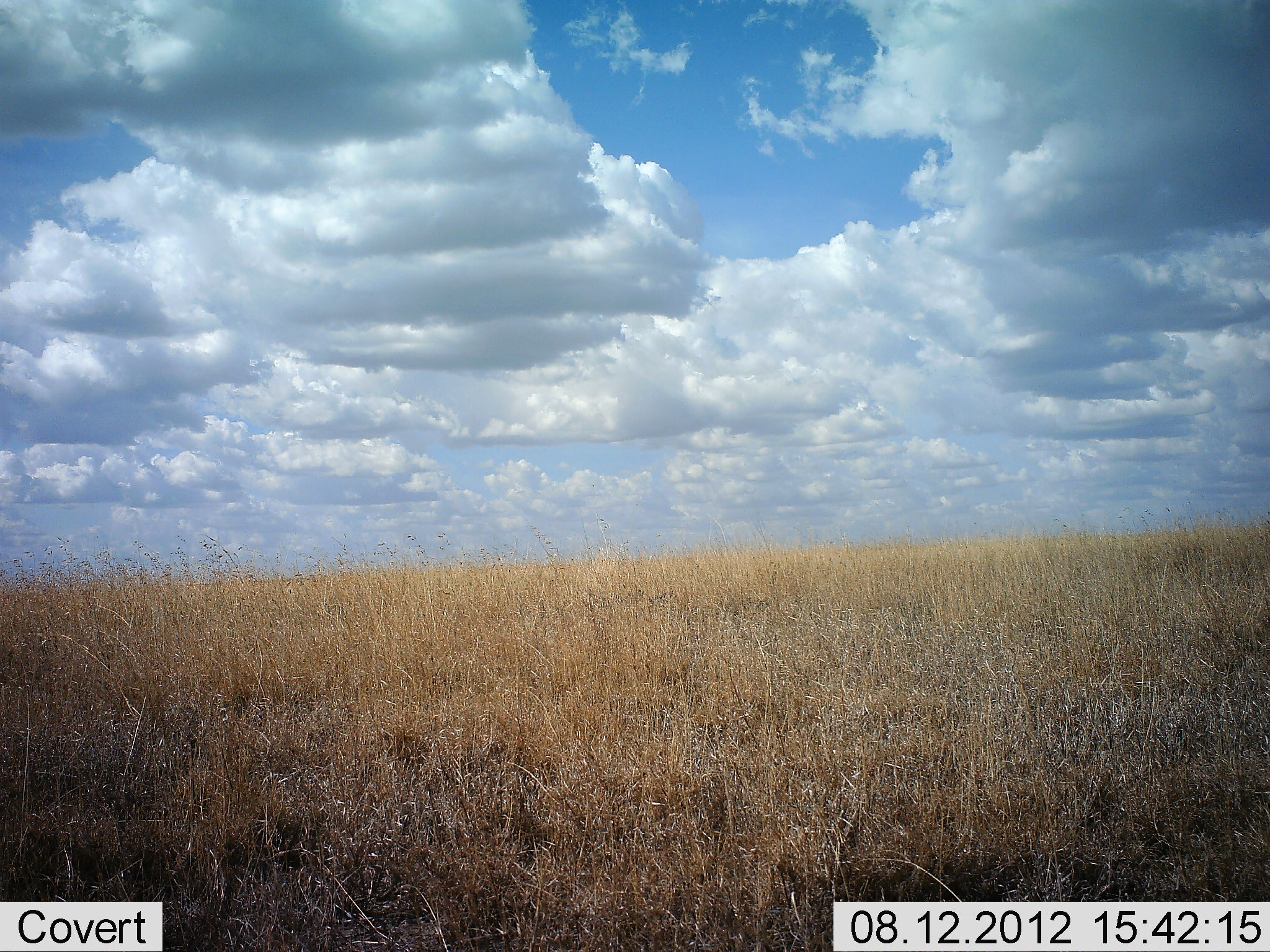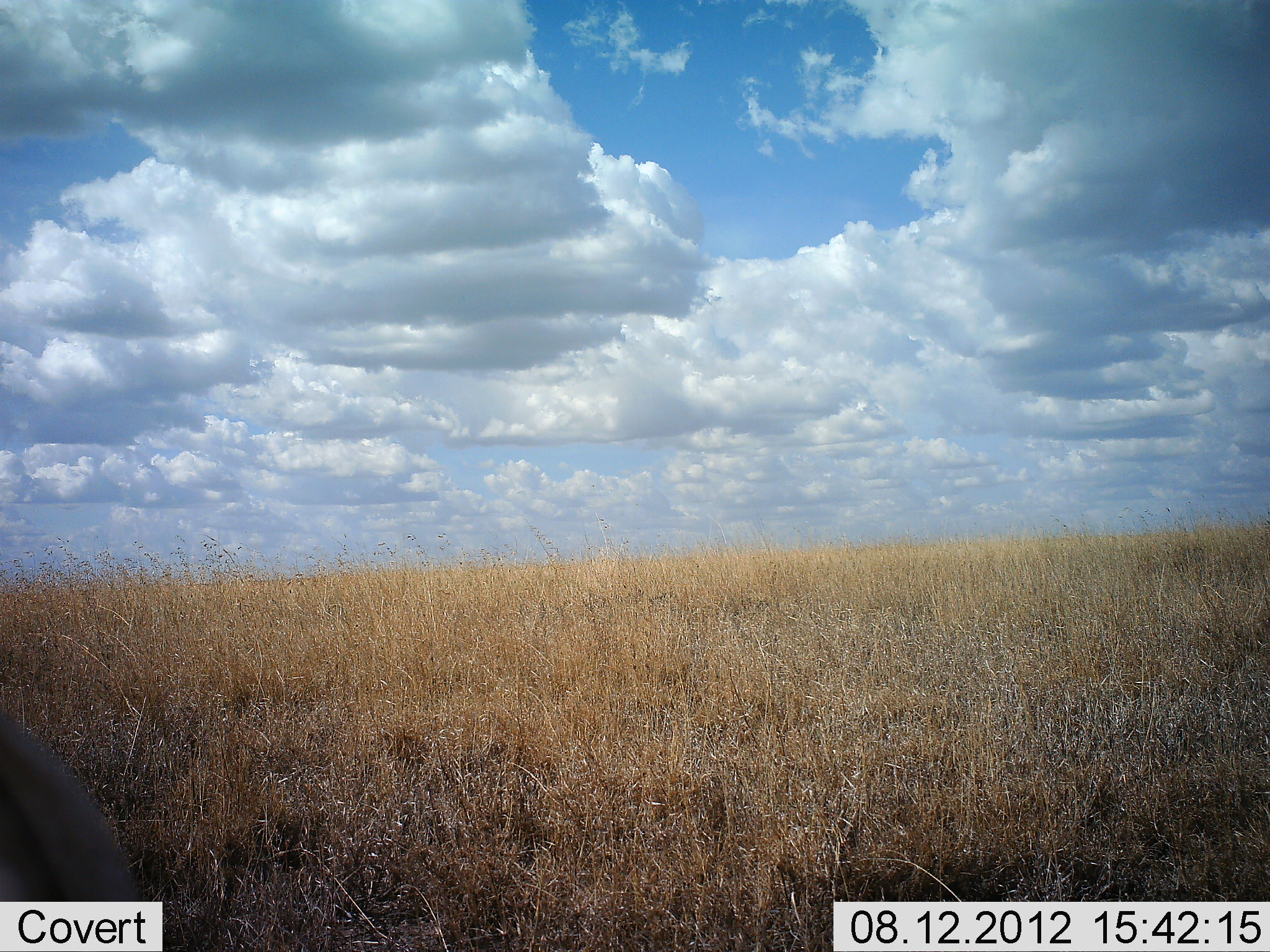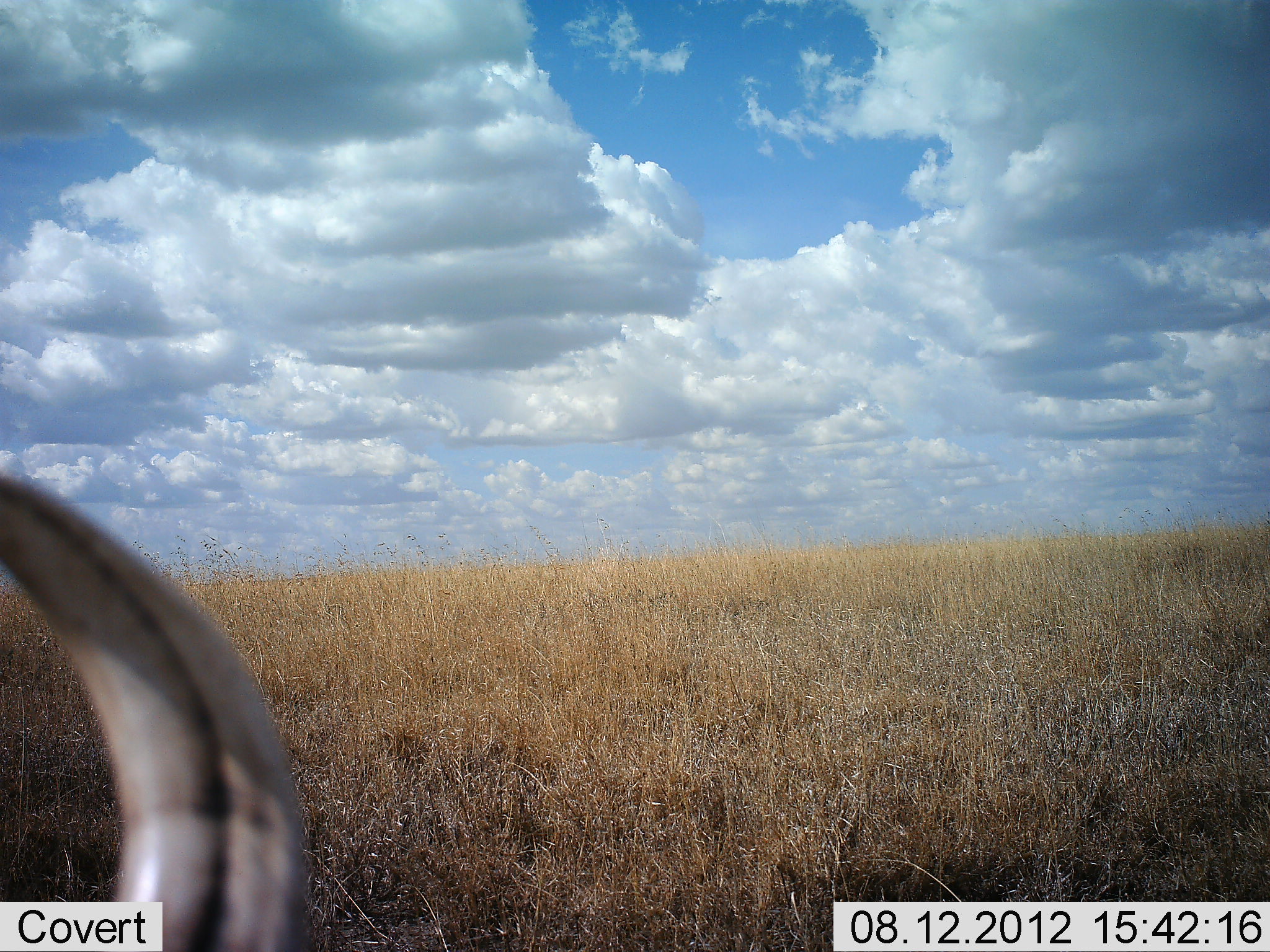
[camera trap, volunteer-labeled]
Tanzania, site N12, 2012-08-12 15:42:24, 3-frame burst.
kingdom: Animalia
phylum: Chordata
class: Mammalia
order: Artiodactyla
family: Bovidae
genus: Connochaetes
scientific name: Connochaetes taurinus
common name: blue wildebeest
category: wildebeest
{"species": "wildebeest (blue wildebeest) (Connochaetes taurinus)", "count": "1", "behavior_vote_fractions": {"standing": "30%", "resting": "10%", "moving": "60%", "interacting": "0%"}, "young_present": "0%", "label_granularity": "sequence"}